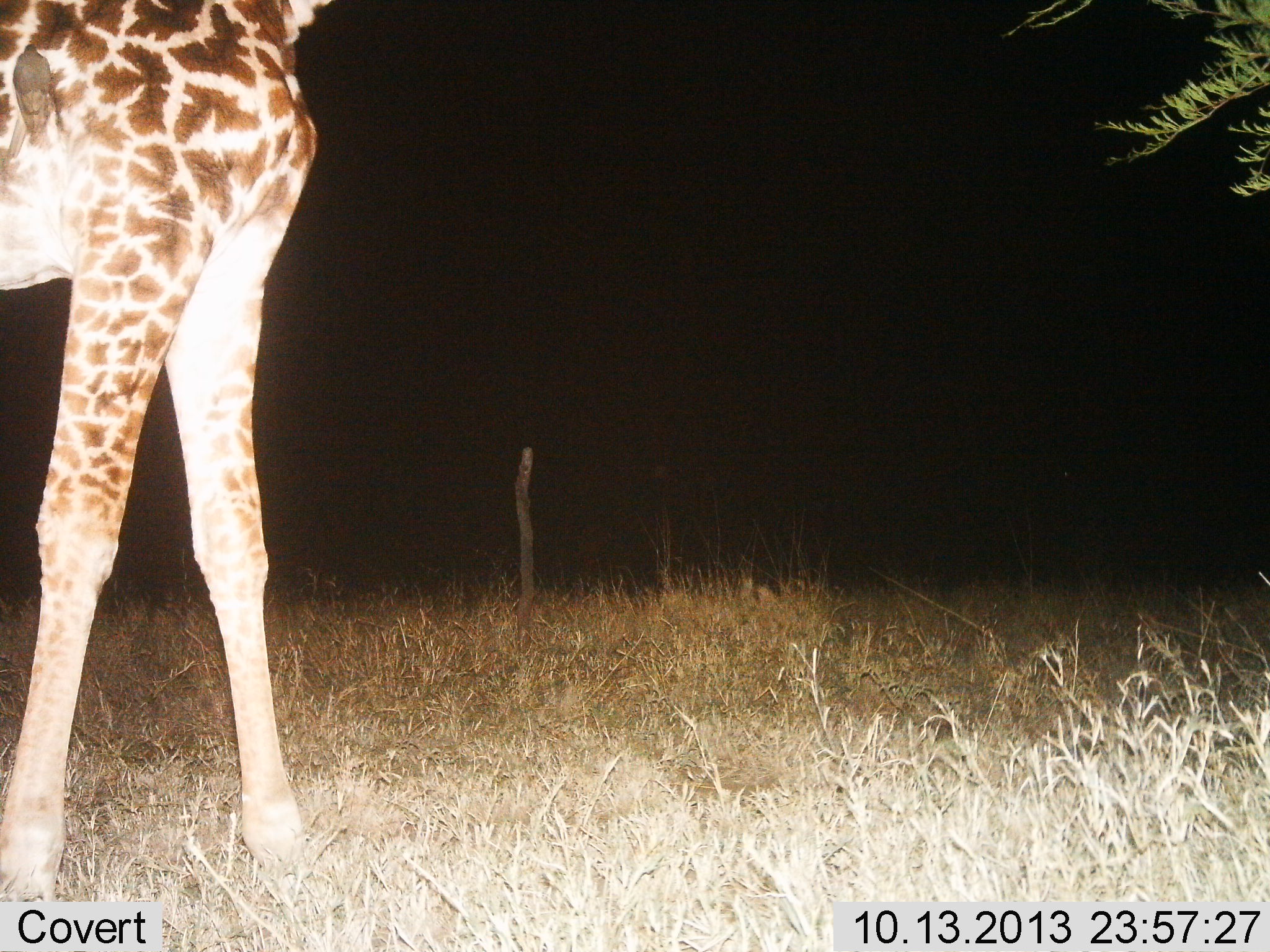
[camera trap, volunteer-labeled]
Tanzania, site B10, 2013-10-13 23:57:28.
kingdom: Animalia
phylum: Chordata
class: Mammalia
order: Artiodactyla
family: Giraffidae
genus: Giraffa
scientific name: Giraffa camelopardalis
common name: giraffe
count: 1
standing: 70%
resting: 0%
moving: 22%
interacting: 0%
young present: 0%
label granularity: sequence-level